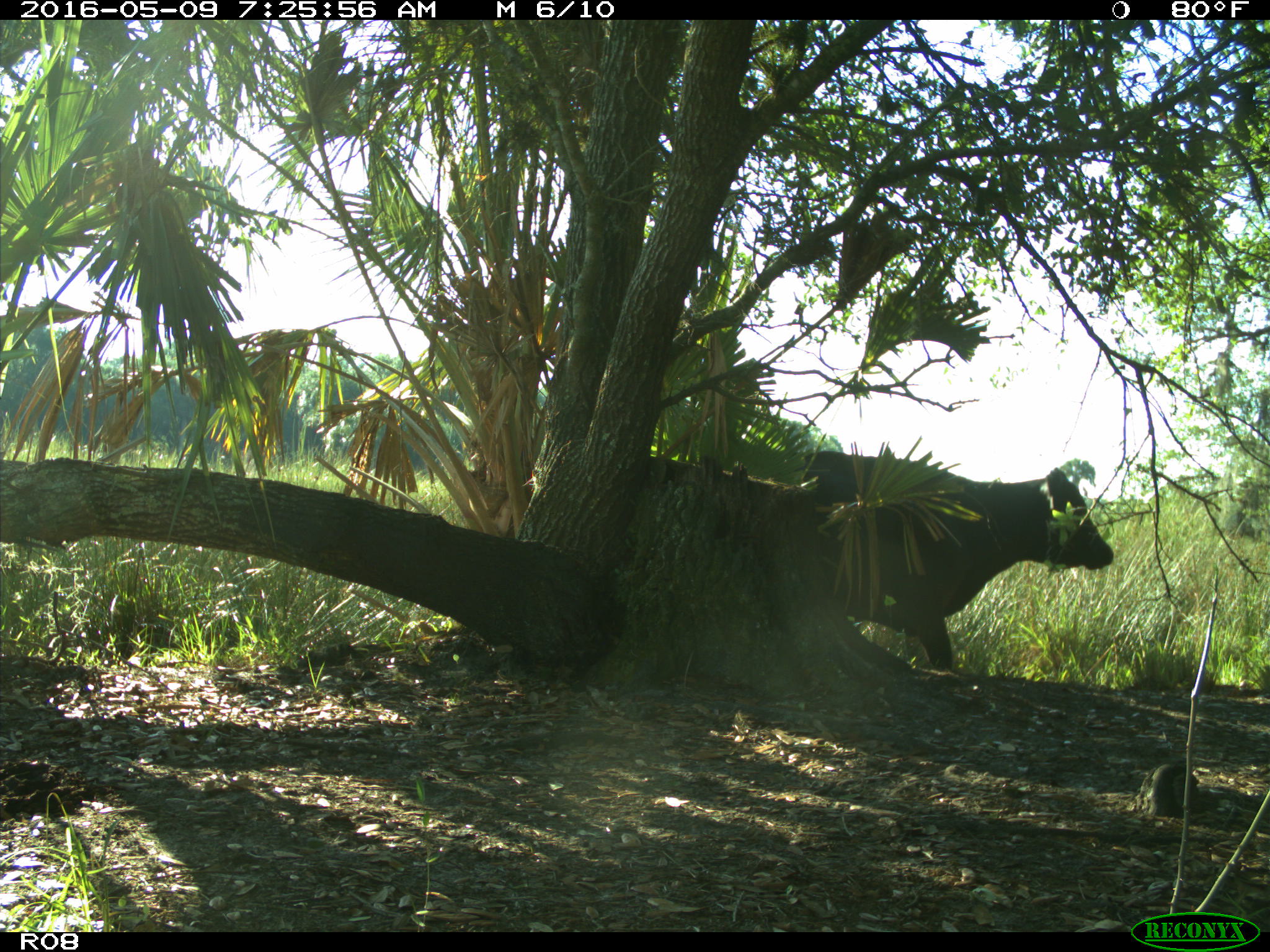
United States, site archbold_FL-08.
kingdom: Animalia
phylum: Chordata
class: Mammalia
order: Artiodactyla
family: Bovidae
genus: Bos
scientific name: Bos taurus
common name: domestic cow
Bos taurus (domestic cow).